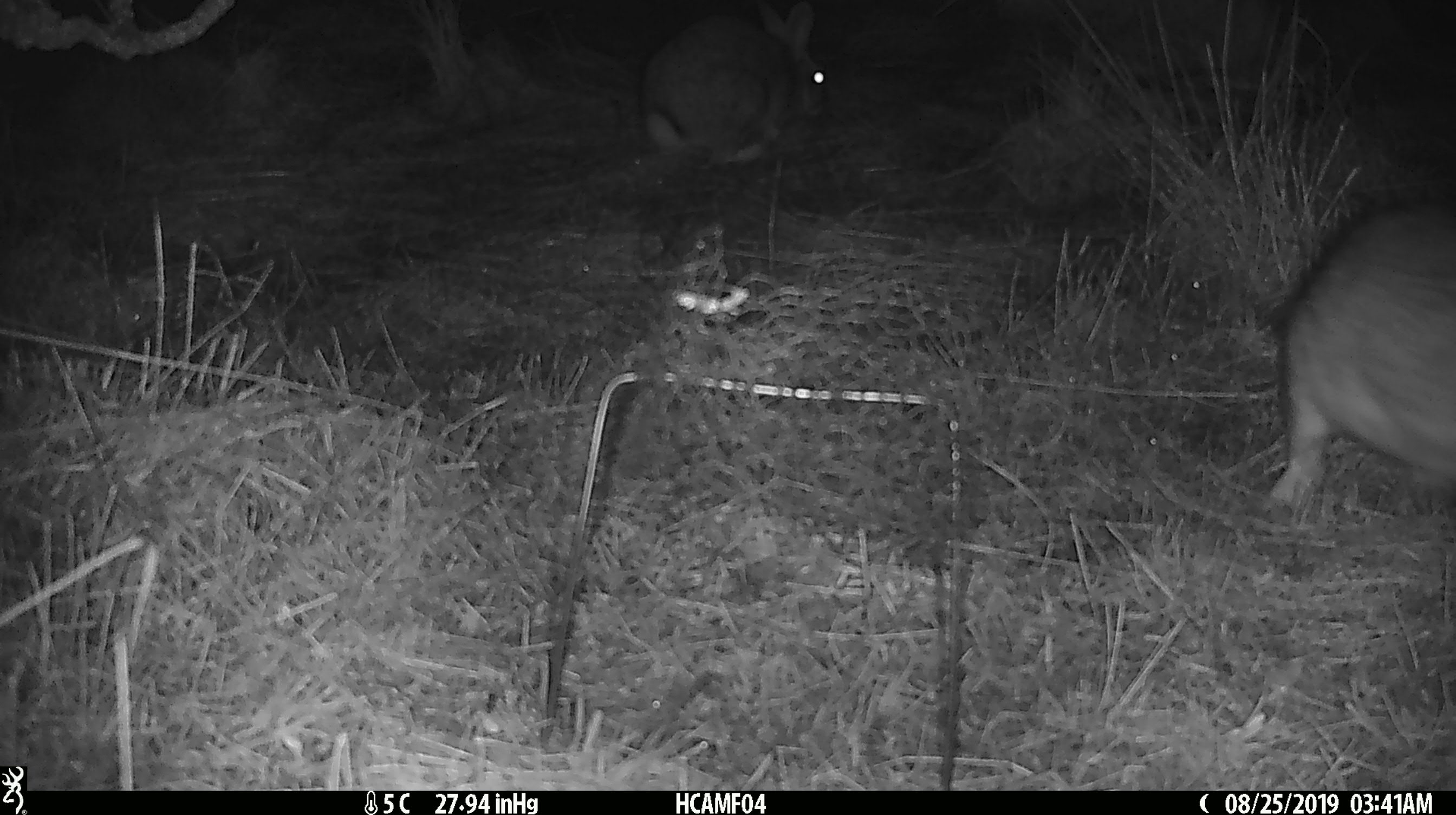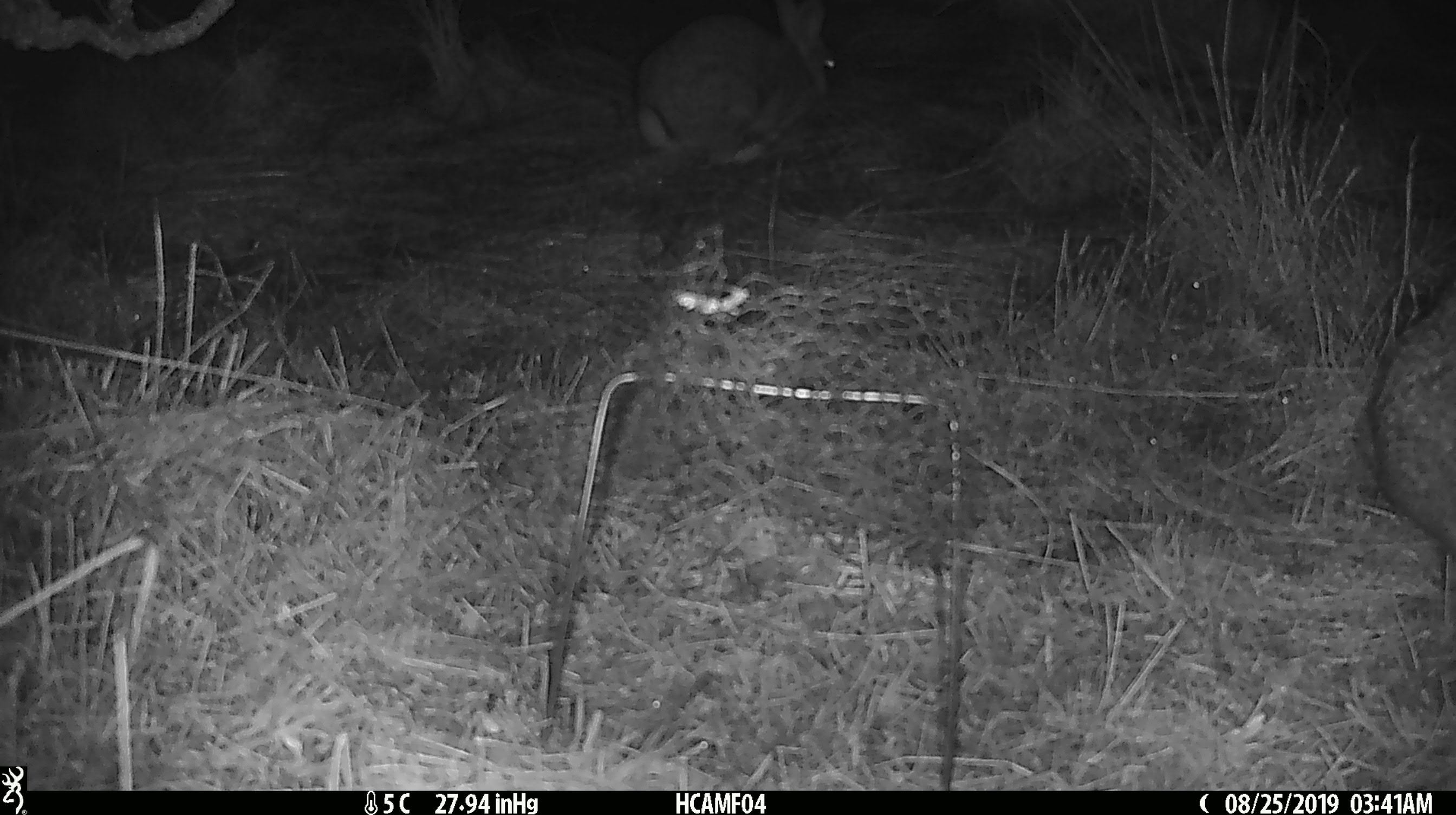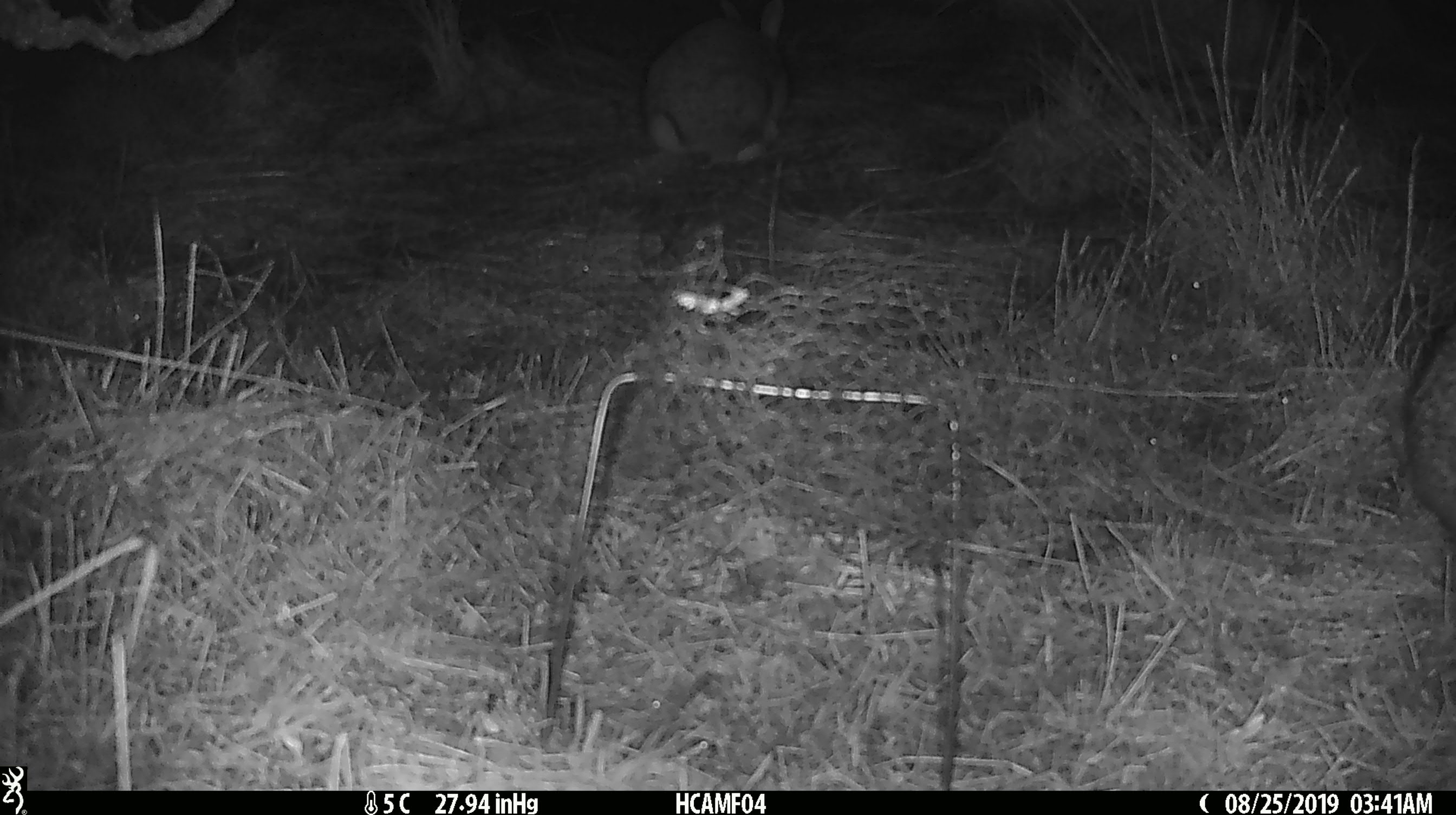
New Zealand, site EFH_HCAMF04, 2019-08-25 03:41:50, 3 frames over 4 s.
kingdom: Animalia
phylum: Chordata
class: Mammalia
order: Lagomorpha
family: Leporidae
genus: Lepus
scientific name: Lepus europaeus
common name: brown hare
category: hare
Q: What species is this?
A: Hare (brown hare) (Lepus europaeus).